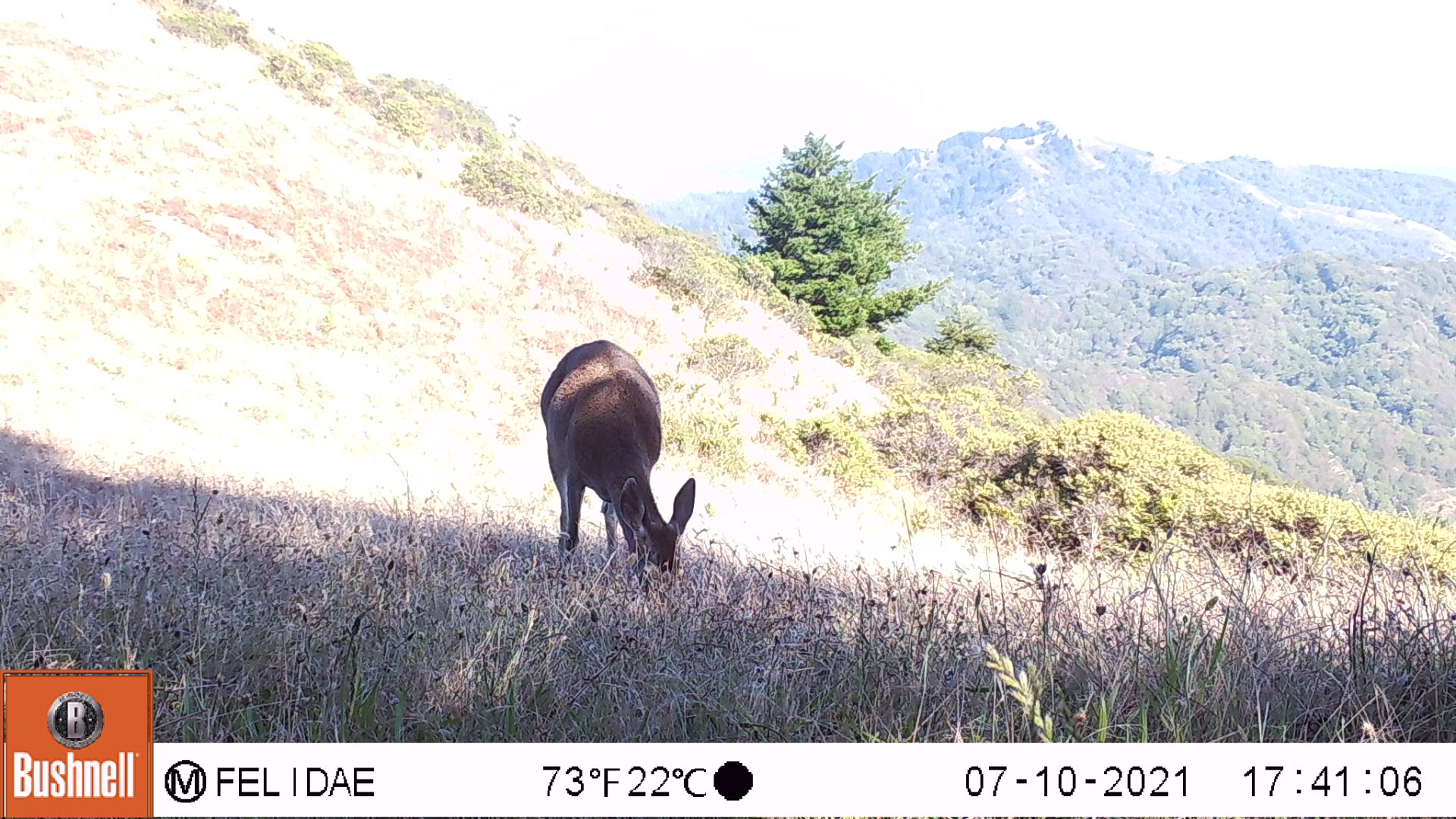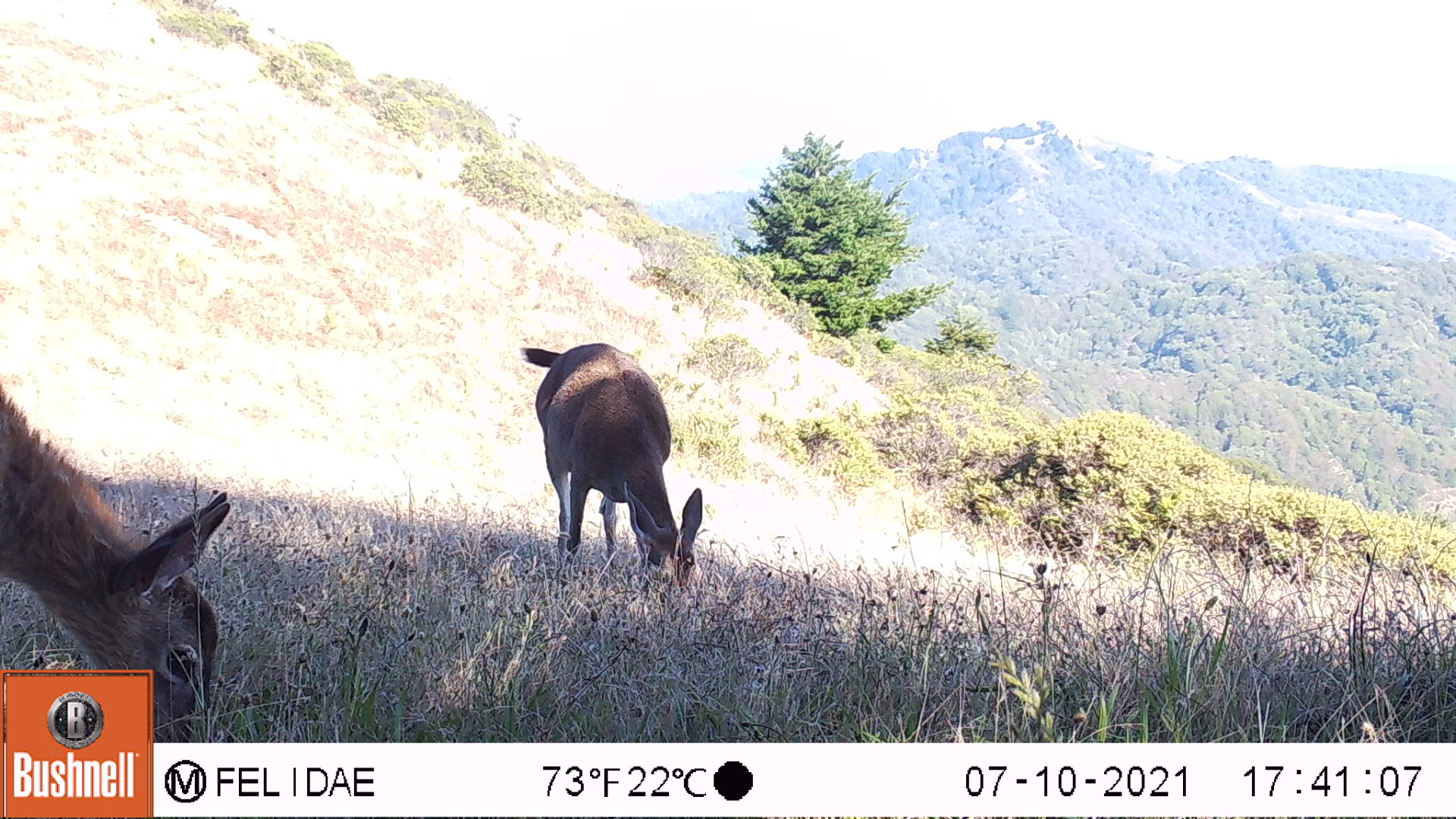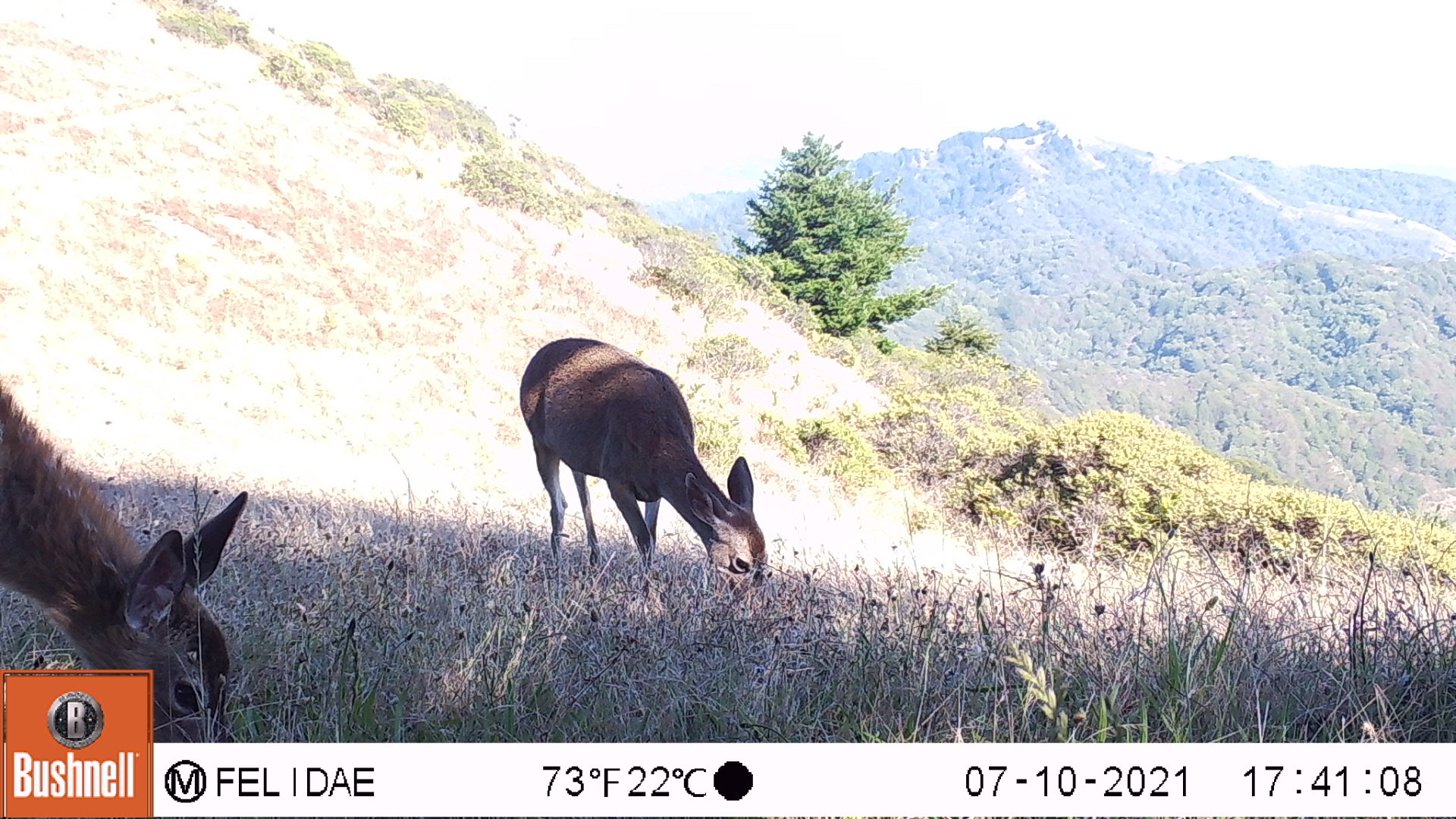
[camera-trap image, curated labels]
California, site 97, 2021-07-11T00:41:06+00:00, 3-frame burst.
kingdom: Animalia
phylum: Chordata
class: Mammalia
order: Artiodactyla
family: Cervidae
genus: Odocoileus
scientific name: Odocoileus hemionus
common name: mule deer